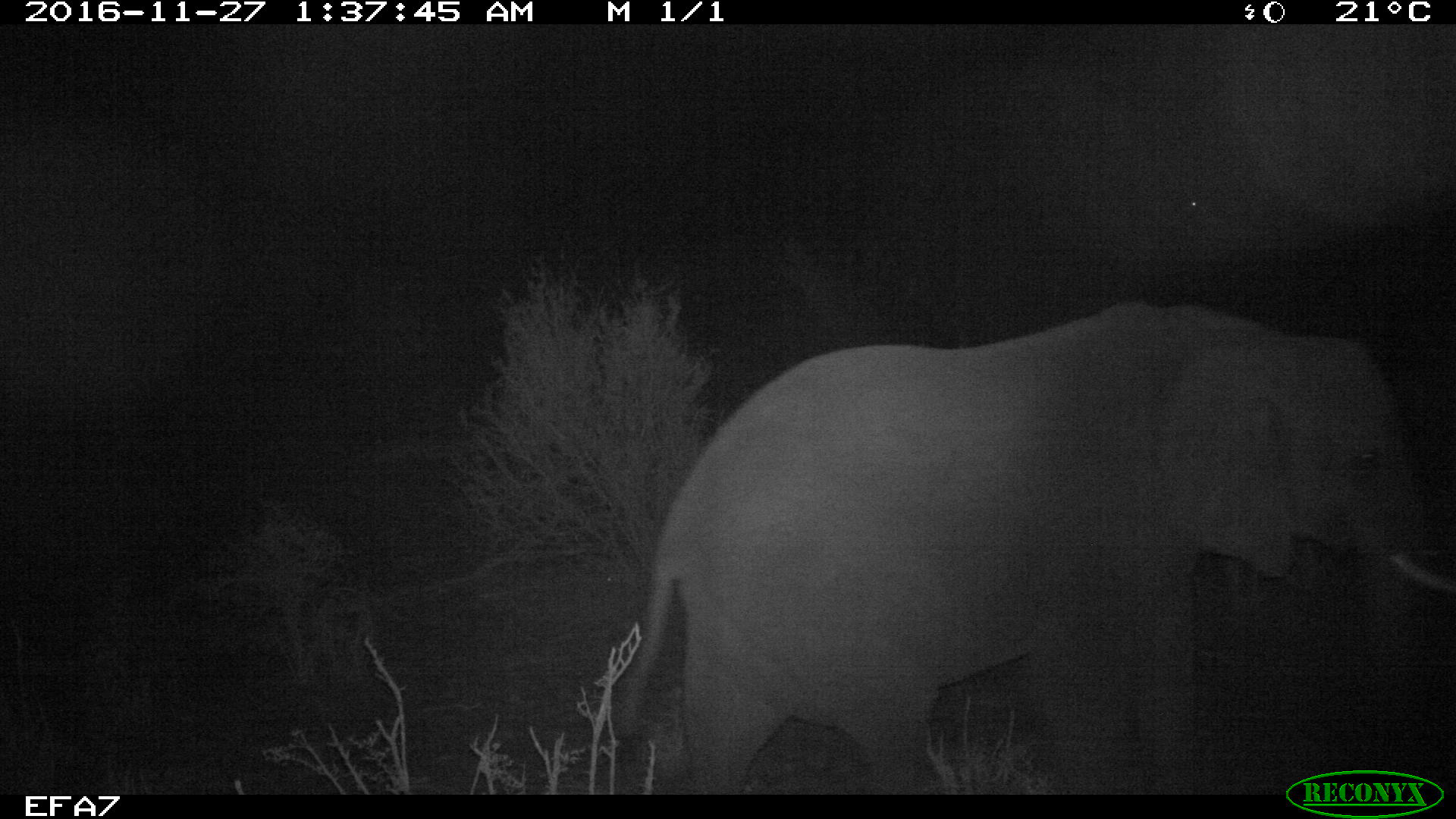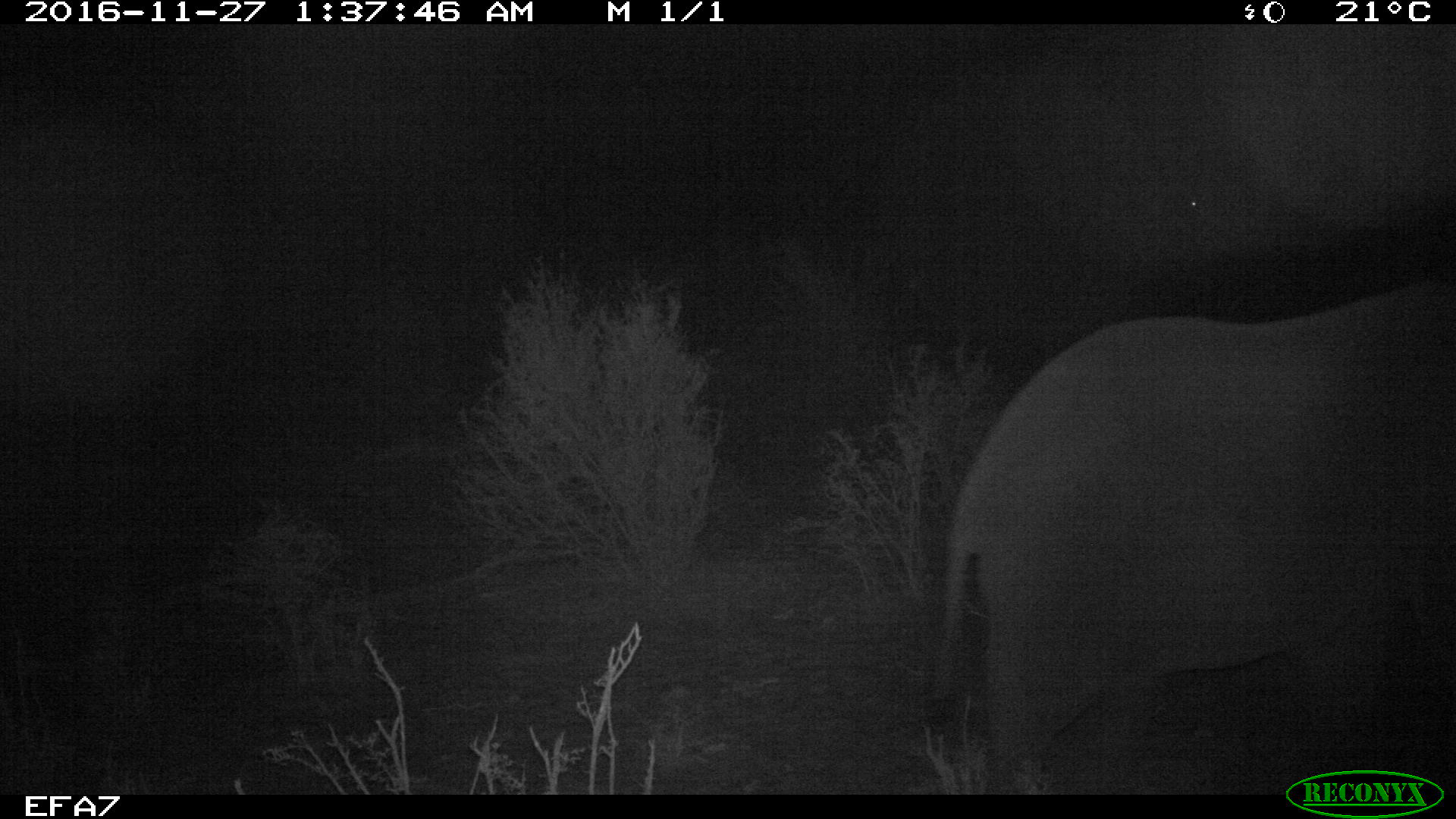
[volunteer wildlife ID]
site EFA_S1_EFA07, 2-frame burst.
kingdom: Animalia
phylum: Chordata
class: Mammalia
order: Proboscidea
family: Elephantidae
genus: Loxodonta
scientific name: Loxodonta africana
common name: african bush elephant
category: elephant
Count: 1.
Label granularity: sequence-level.